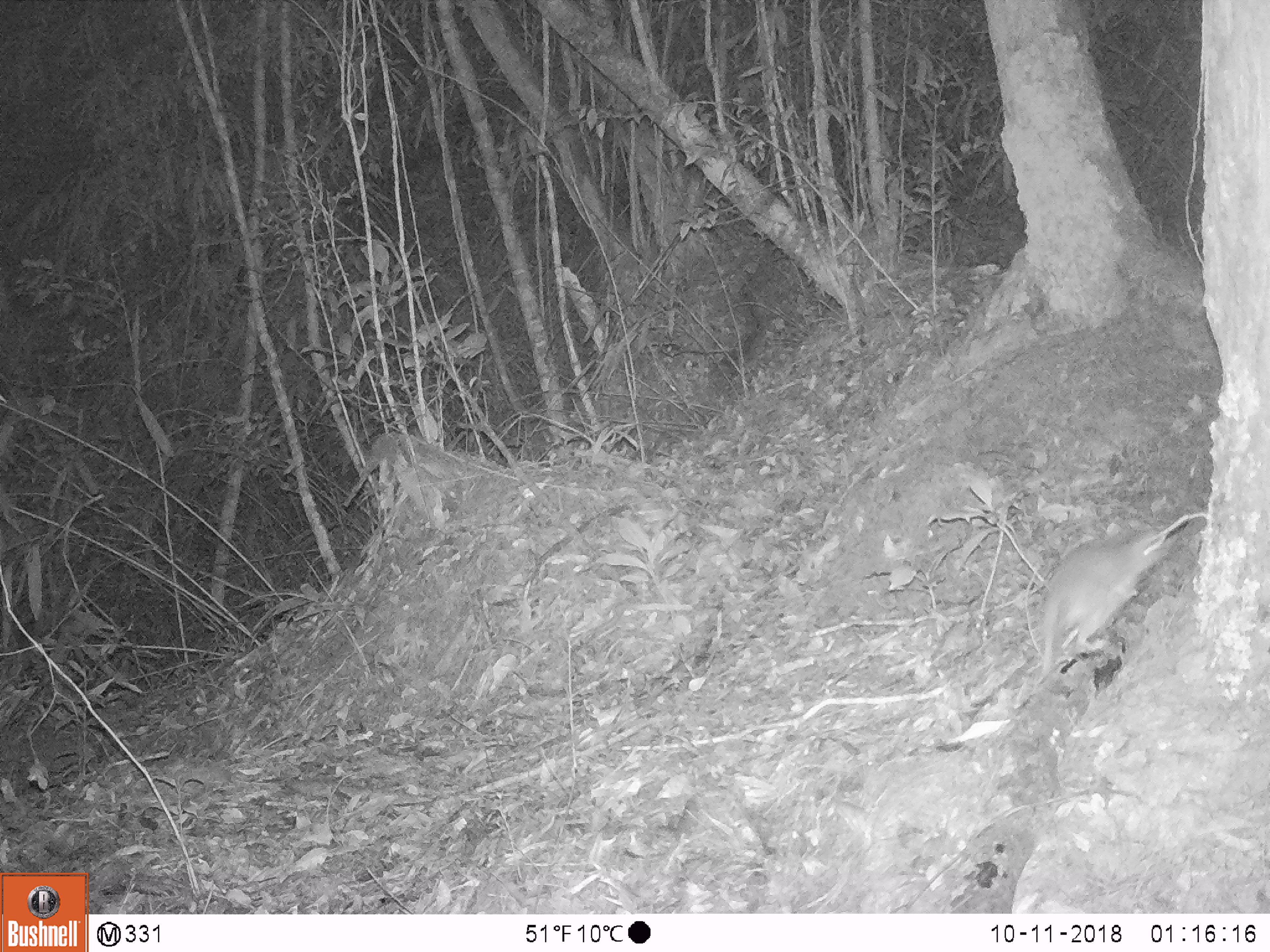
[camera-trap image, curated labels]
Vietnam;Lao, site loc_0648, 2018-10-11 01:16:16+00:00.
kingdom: Animalia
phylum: Chordata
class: Mammalia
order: Rodentia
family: Muridae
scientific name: Muridae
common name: old-world mice and rats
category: unidentified murid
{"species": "unidentified murid (old-world mice and rats) (Muridae)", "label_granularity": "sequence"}